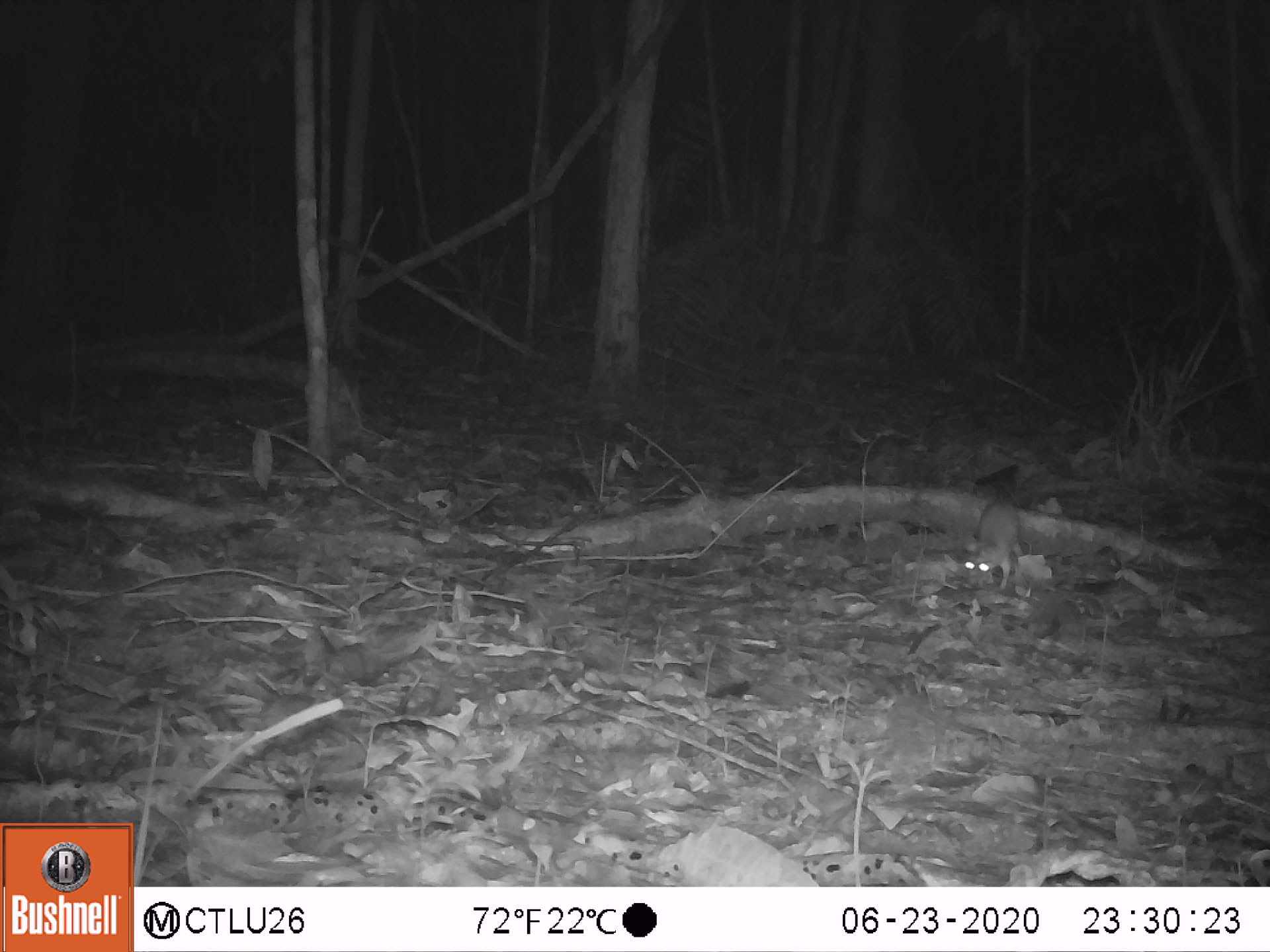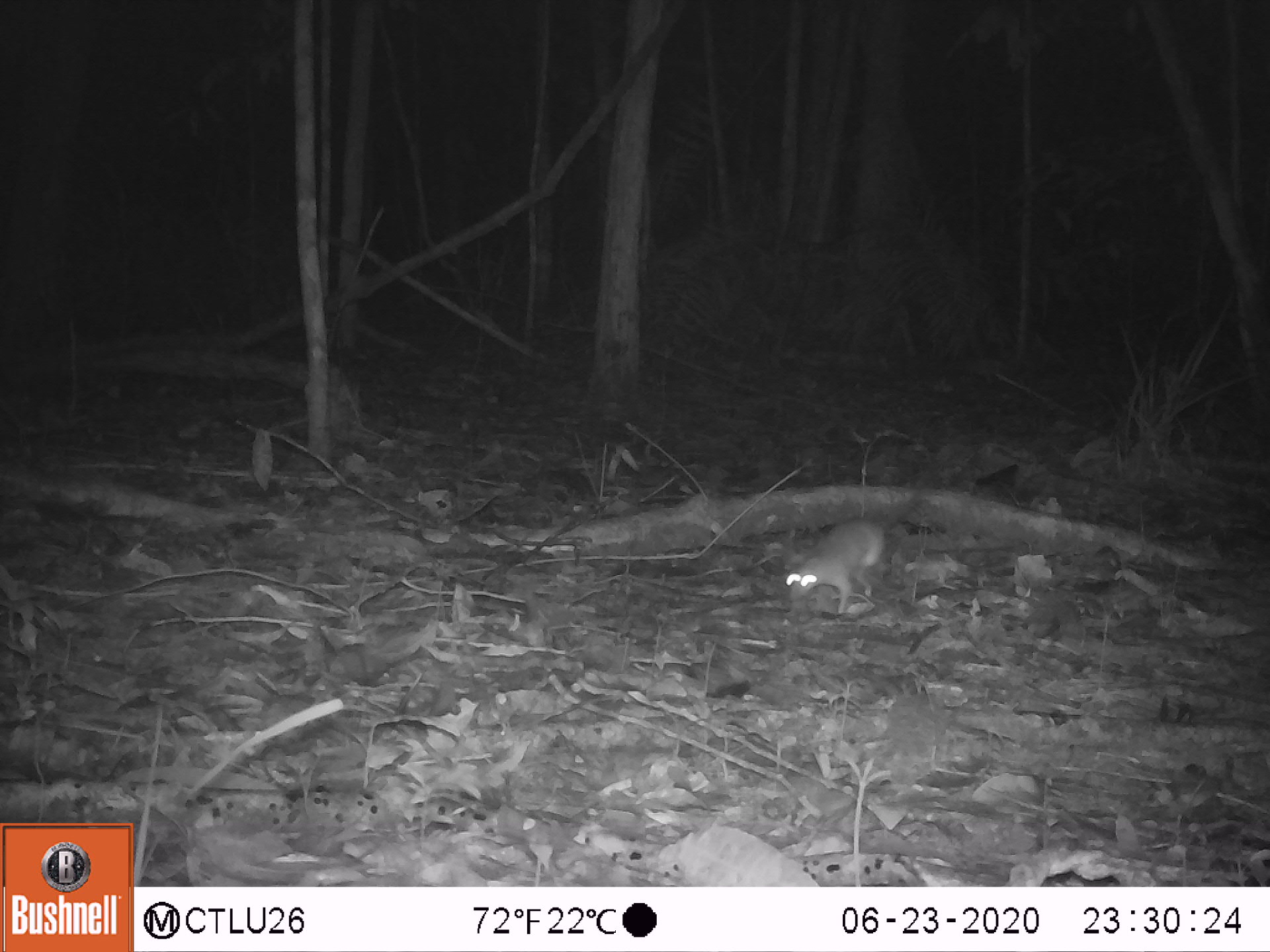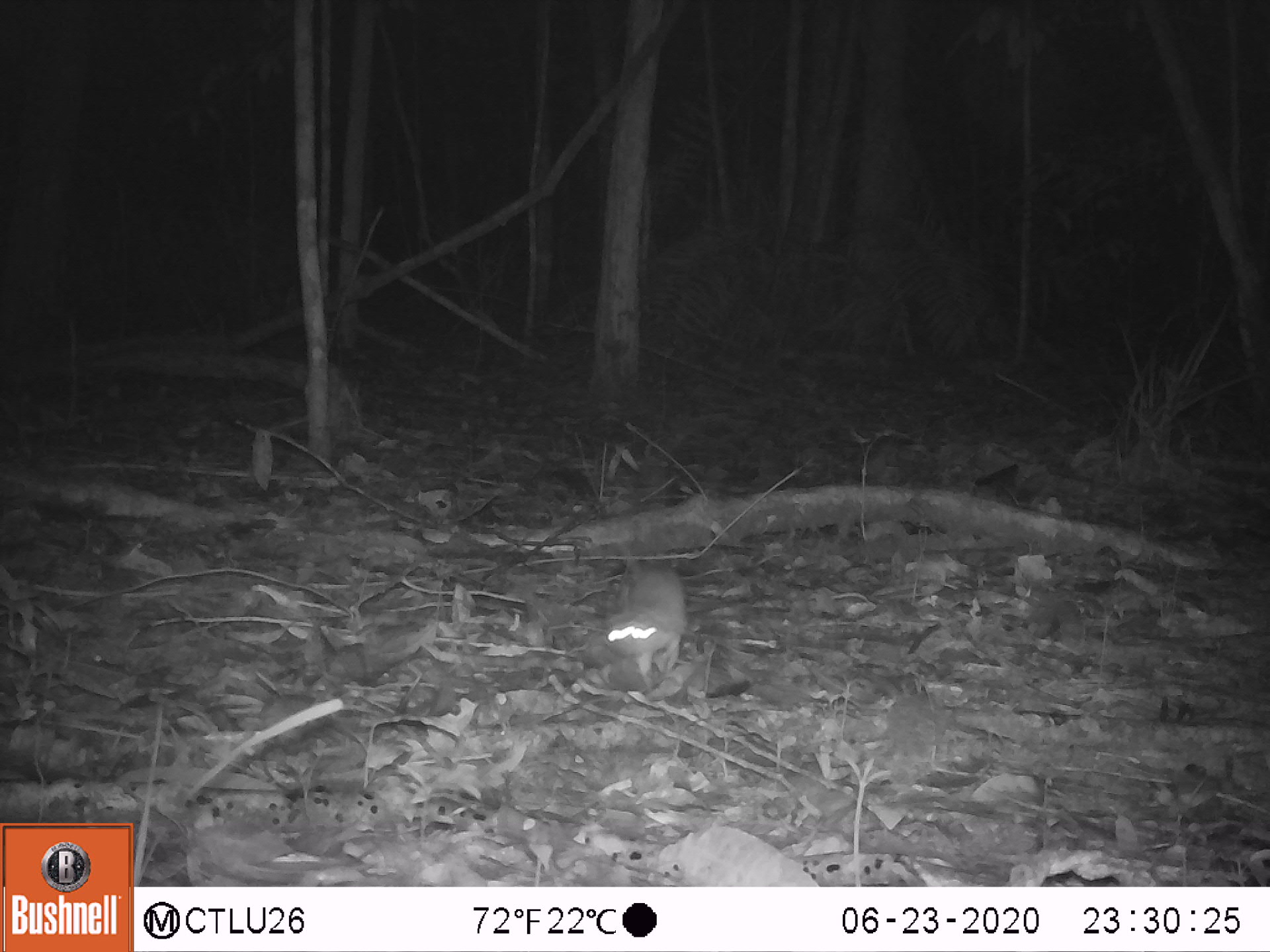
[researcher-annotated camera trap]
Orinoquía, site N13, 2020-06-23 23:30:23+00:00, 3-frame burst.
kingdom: Animalia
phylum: Chordata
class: Mammalia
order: Rodentia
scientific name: Rodentia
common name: rodent